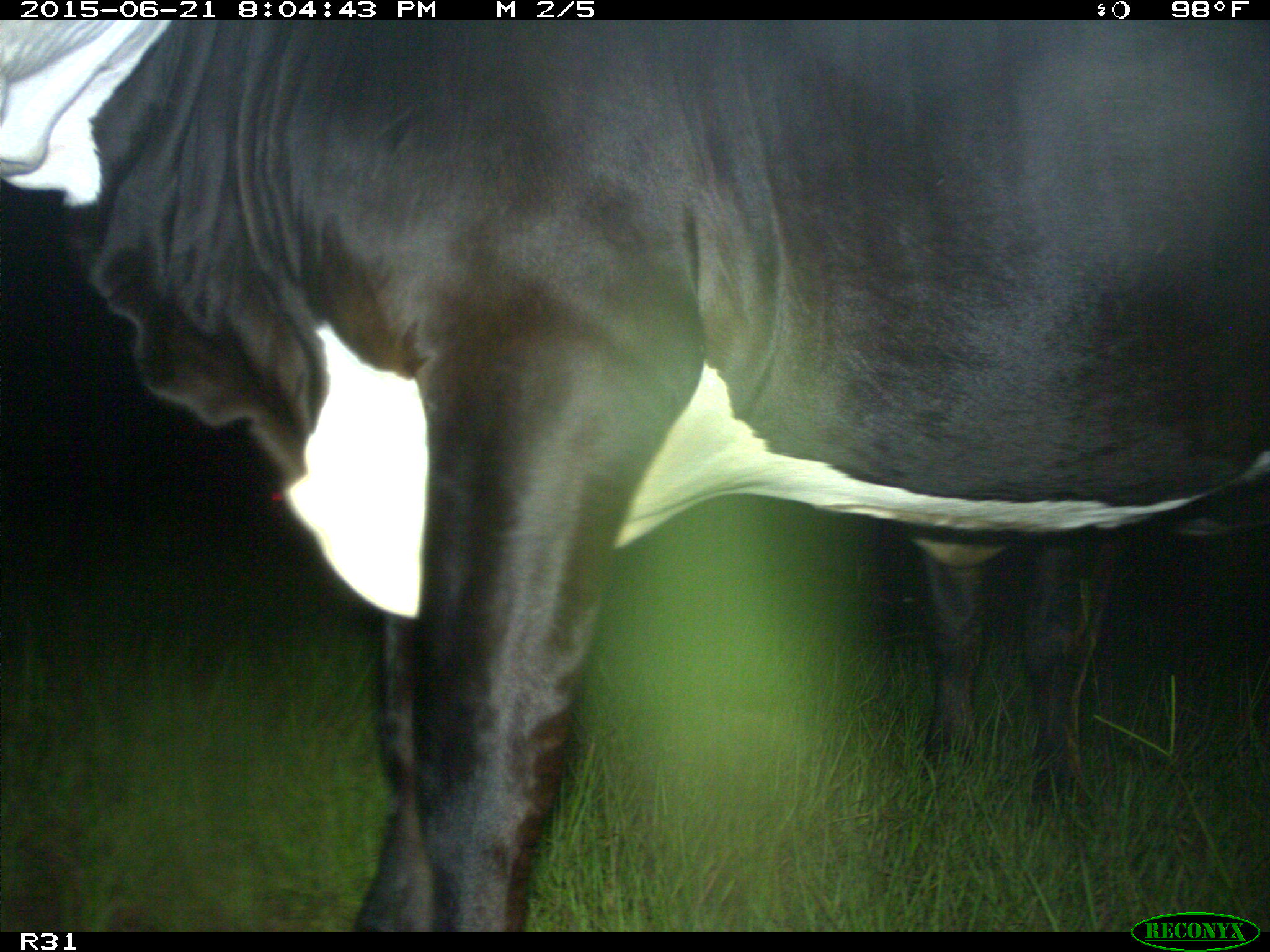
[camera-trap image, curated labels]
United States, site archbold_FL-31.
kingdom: Animalia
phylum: Chordata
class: Mammalia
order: Artiodactyla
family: Bovidae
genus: Bos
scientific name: Bos taurus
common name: domestic cow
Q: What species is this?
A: Bos taurus (domestic cow).